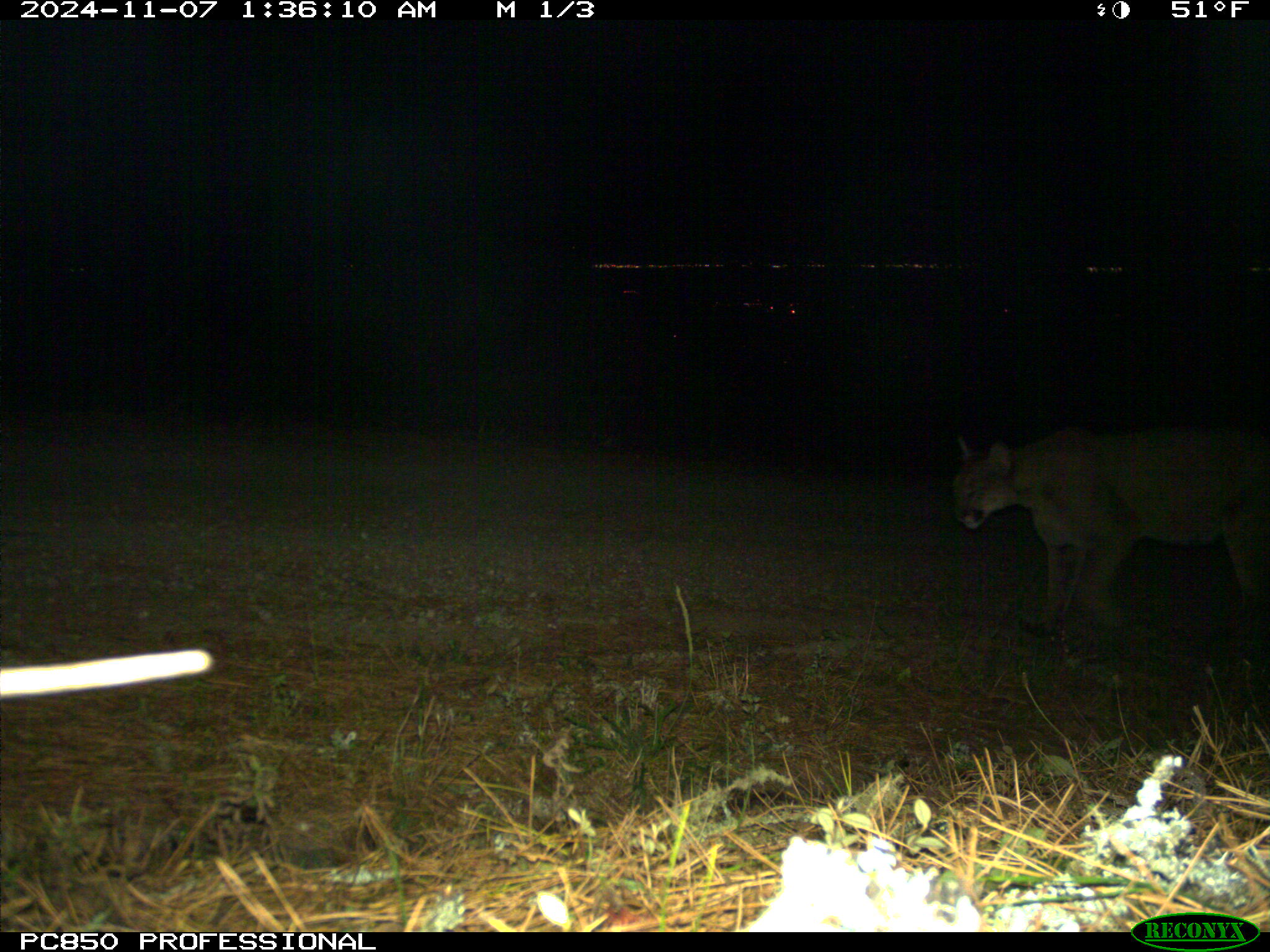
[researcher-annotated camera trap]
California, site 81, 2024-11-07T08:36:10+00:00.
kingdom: Animalia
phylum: Chordata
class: Mammalia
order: Carnivora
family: Felidae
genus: Puma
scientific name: Puma concolor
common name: puma